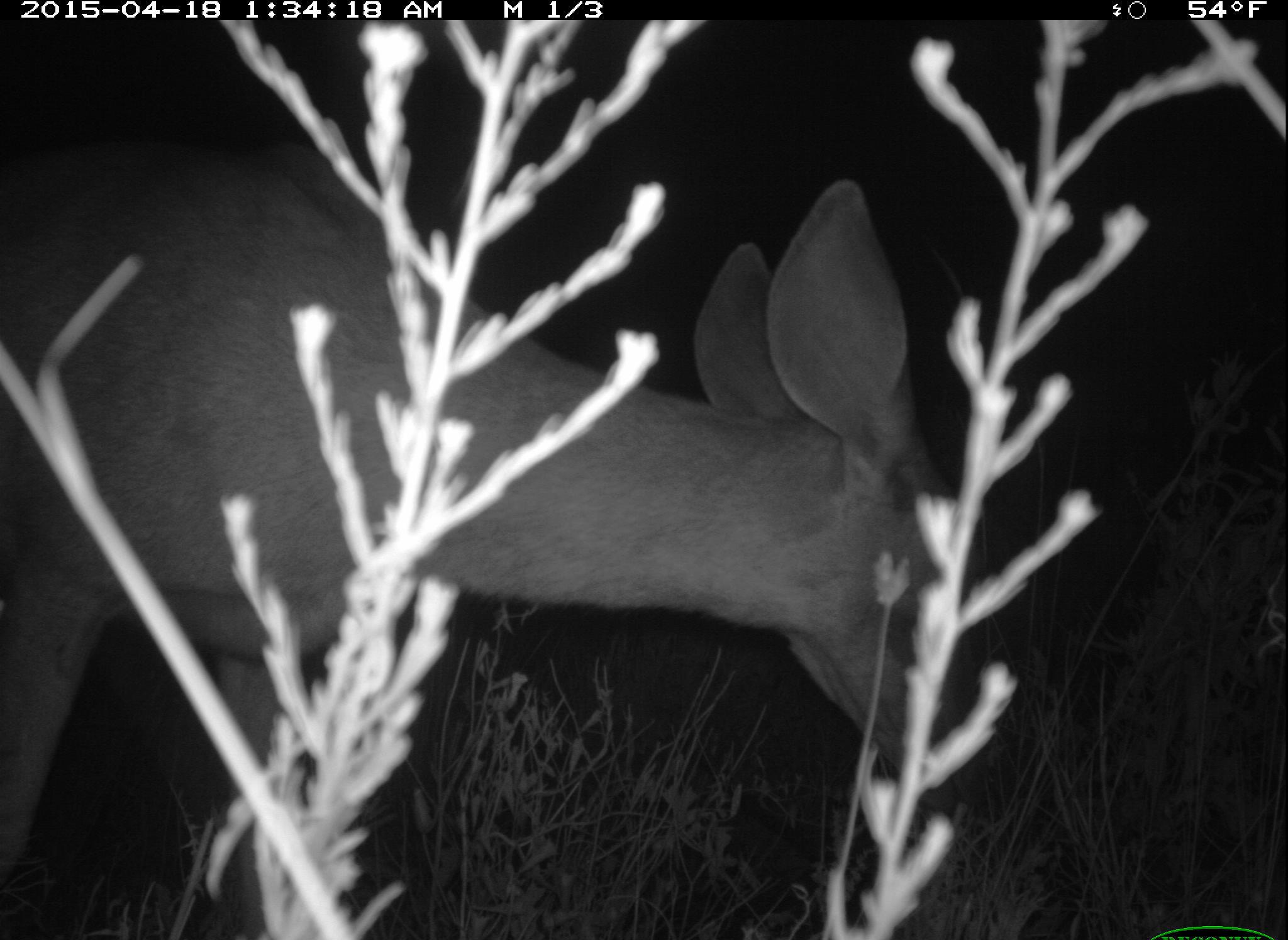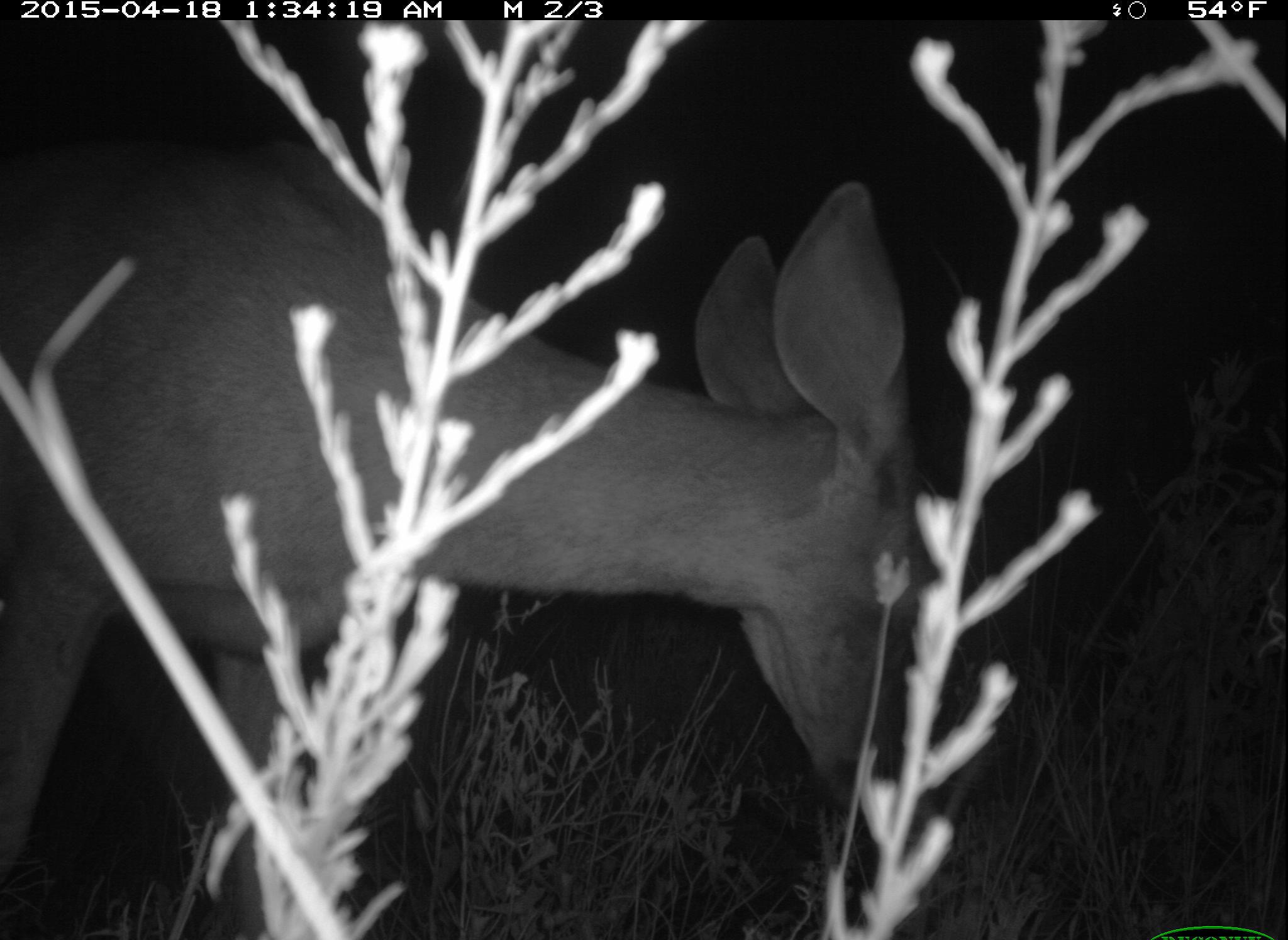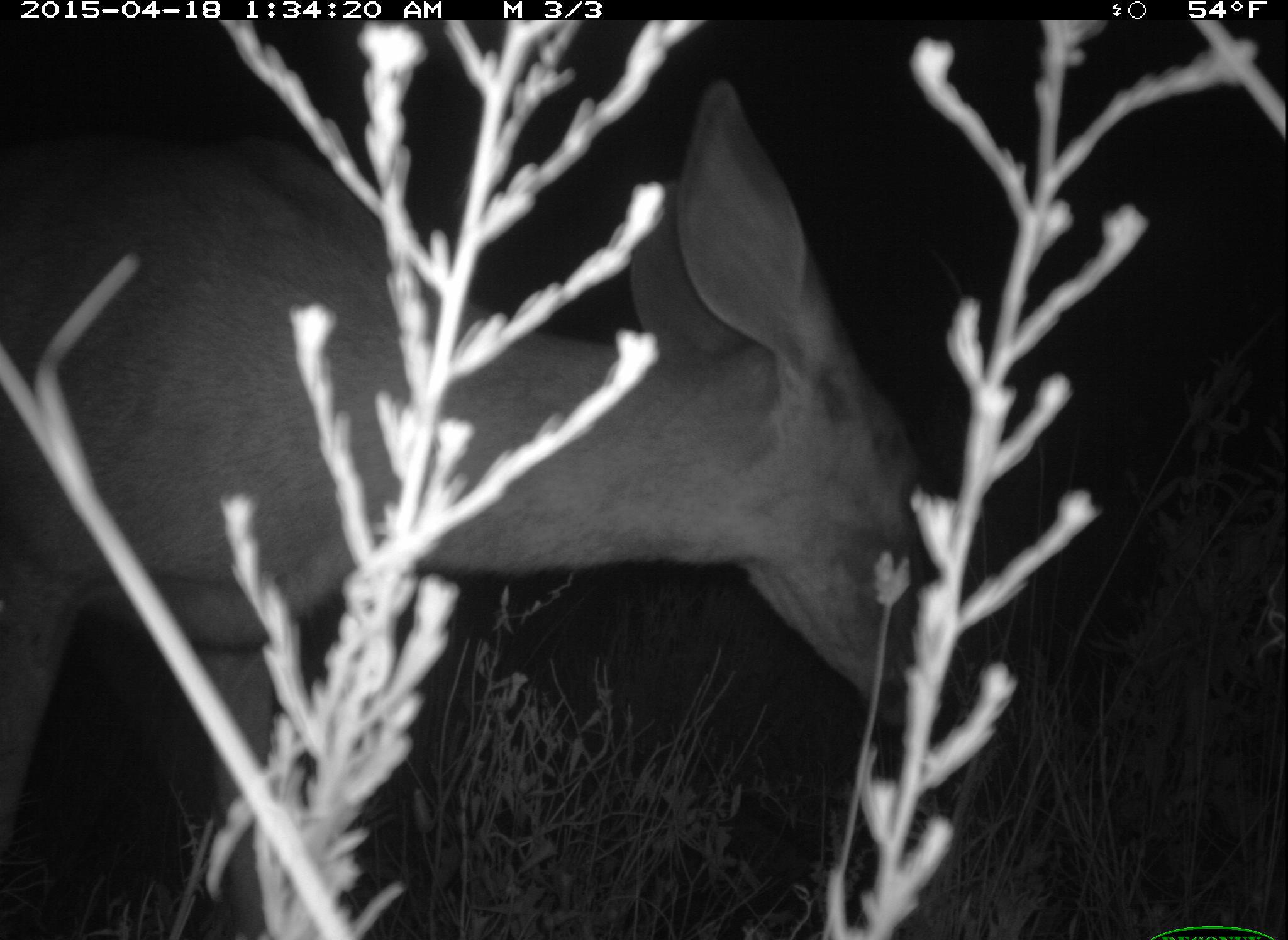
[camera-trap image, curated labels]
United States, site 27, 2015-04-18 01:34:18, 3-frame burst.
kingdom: Animalia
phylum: Chordata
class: Mammalia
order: Artiodactyla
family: Cervidae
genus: Odocoileus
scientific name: Odocoileus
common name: deer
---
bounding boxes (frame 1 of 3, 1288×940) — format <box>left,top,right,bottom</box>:
deer: <box>0,148,955,940</box>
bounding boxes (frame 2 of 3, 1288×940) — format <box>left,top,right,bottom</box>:
deer: <box>0,144,945,940</box>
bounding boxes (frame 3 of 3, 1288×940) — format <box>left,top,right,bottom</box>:
deer: <box>0,77,945,940</box>